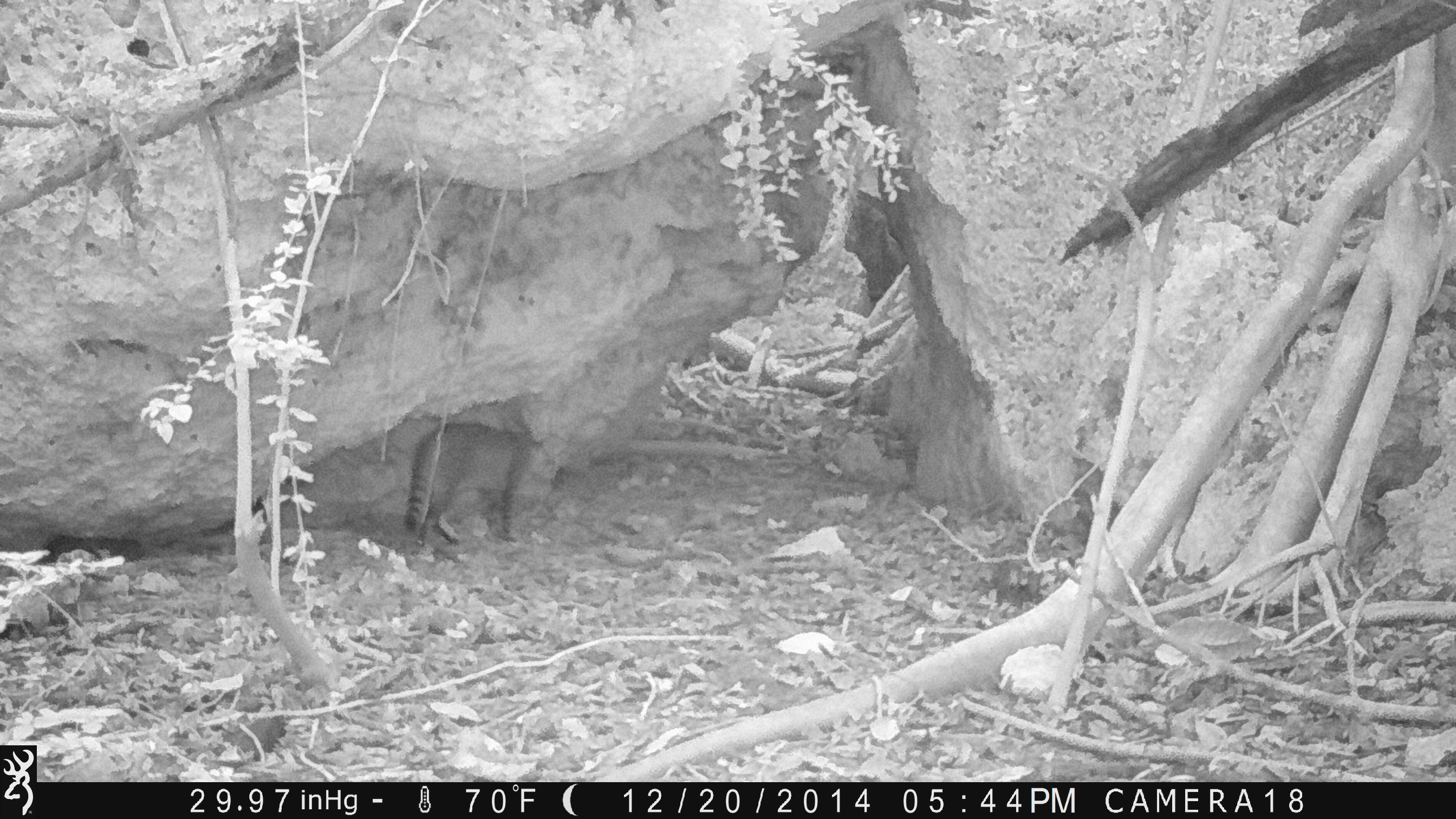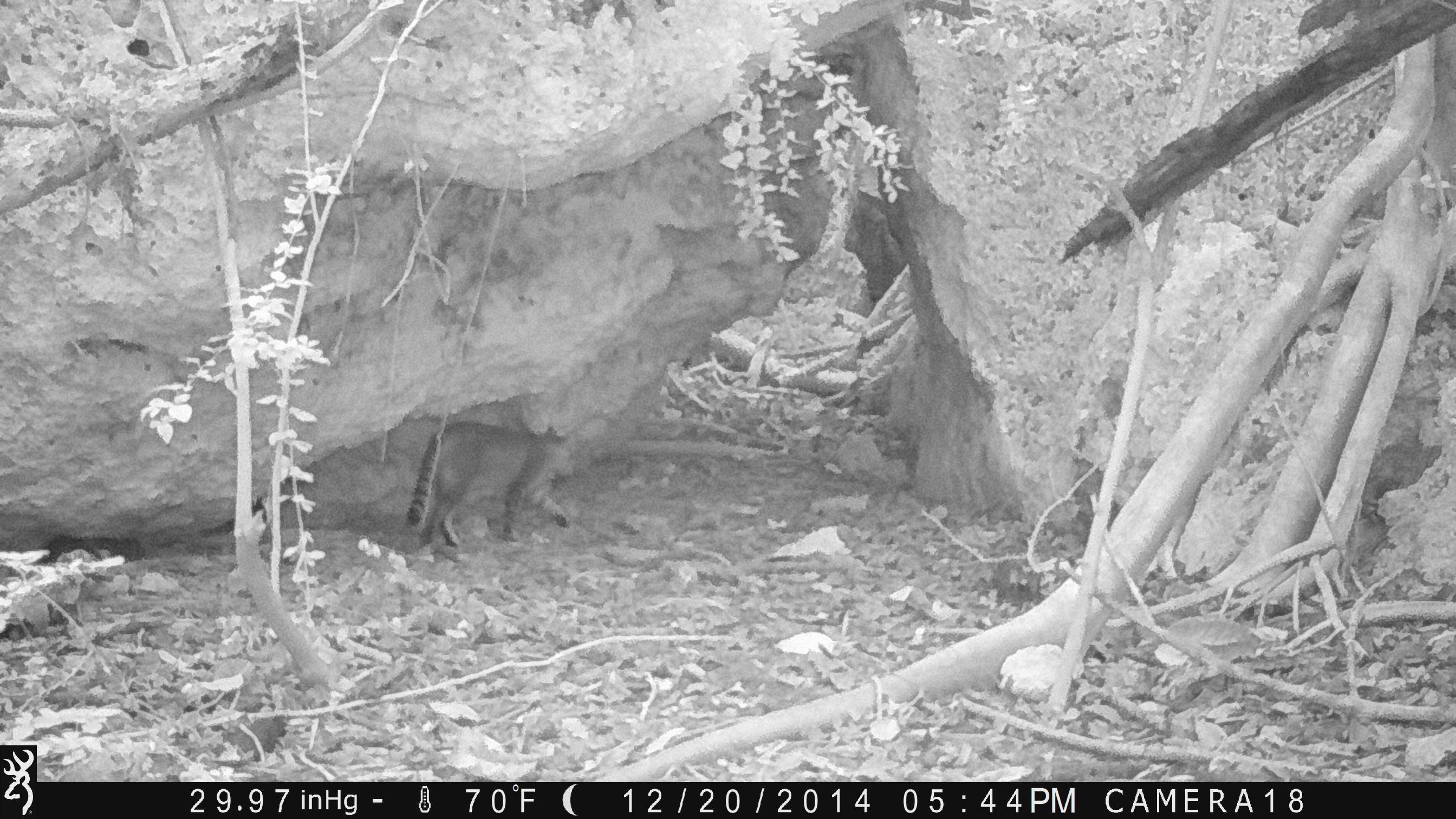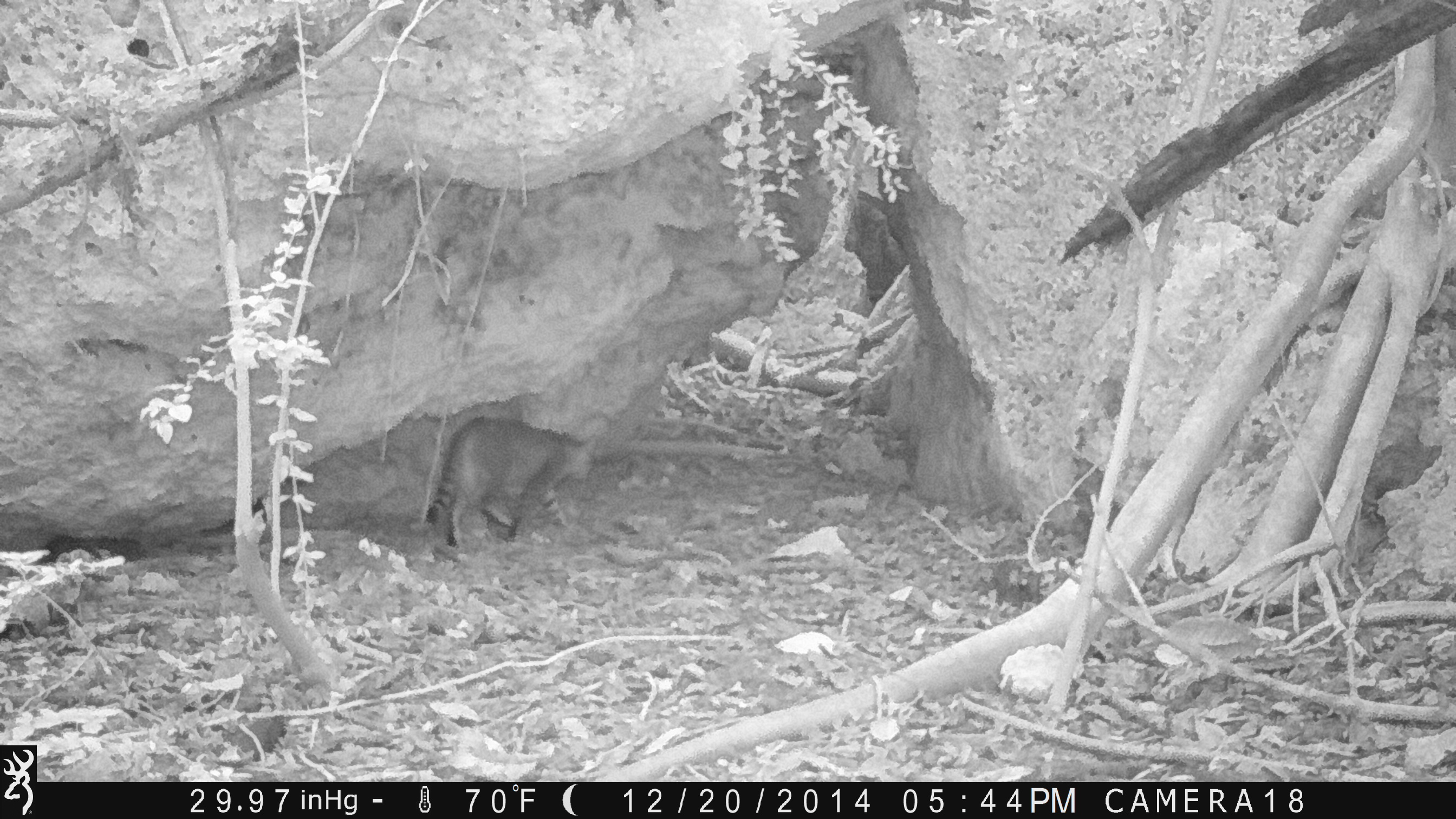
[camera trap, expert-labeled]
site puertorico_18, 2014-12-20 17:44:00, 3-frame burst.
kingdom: Animalia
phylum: Chordata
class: Mammalia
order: Carnivora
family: Felidae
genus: Felis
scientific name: Felis catus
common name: cat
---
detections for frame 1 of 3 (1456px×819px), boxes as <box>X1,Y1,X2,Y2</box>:
cat: <box>400,417,537,549</box>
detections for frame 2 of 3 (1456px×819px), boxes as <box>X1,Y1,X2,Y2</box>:
cat: <box>404,417,578,549</box>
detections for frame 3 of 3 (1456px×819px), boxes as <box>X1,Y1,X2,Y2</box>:
cat: <box>419,411,597,552</box>